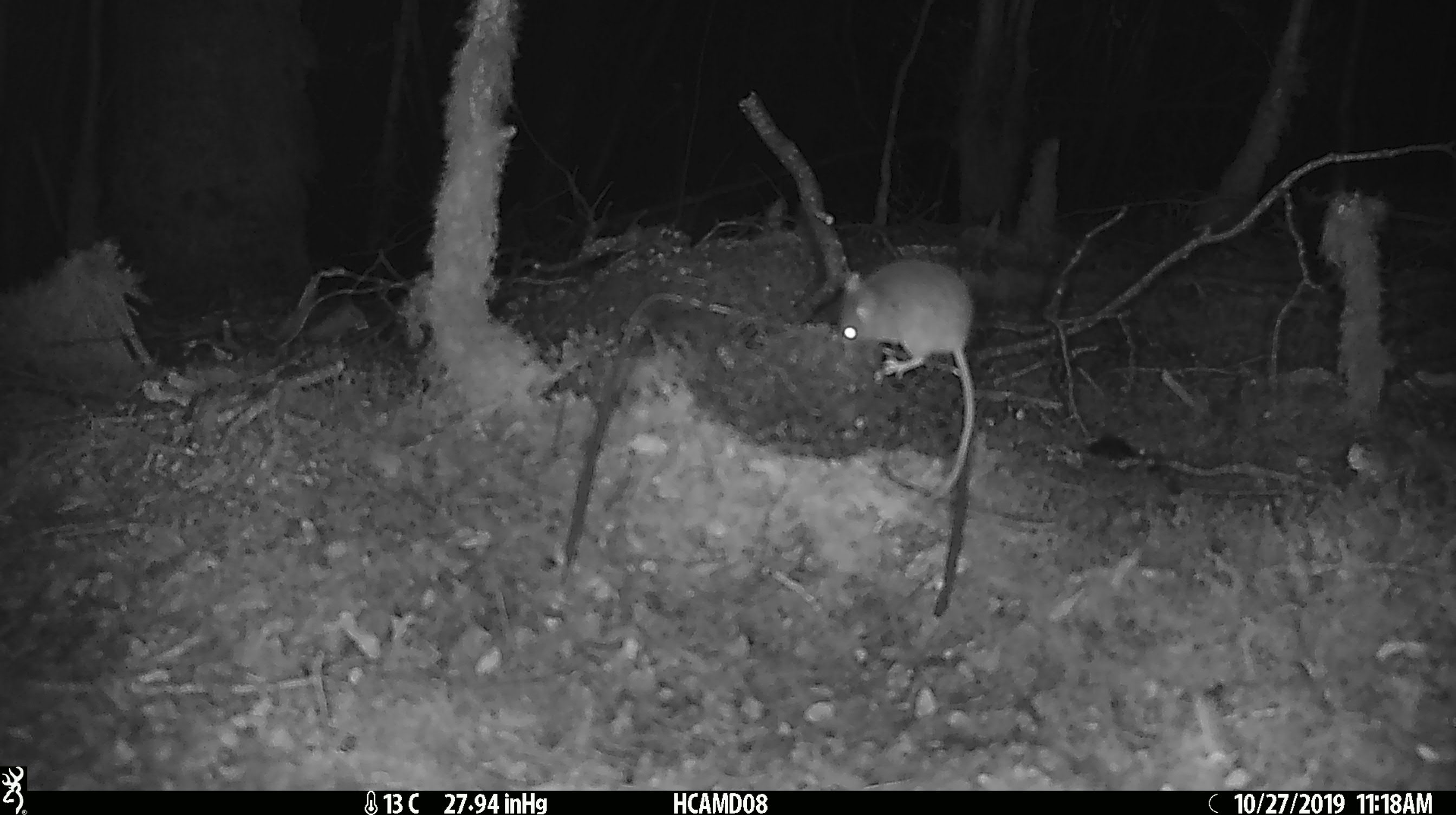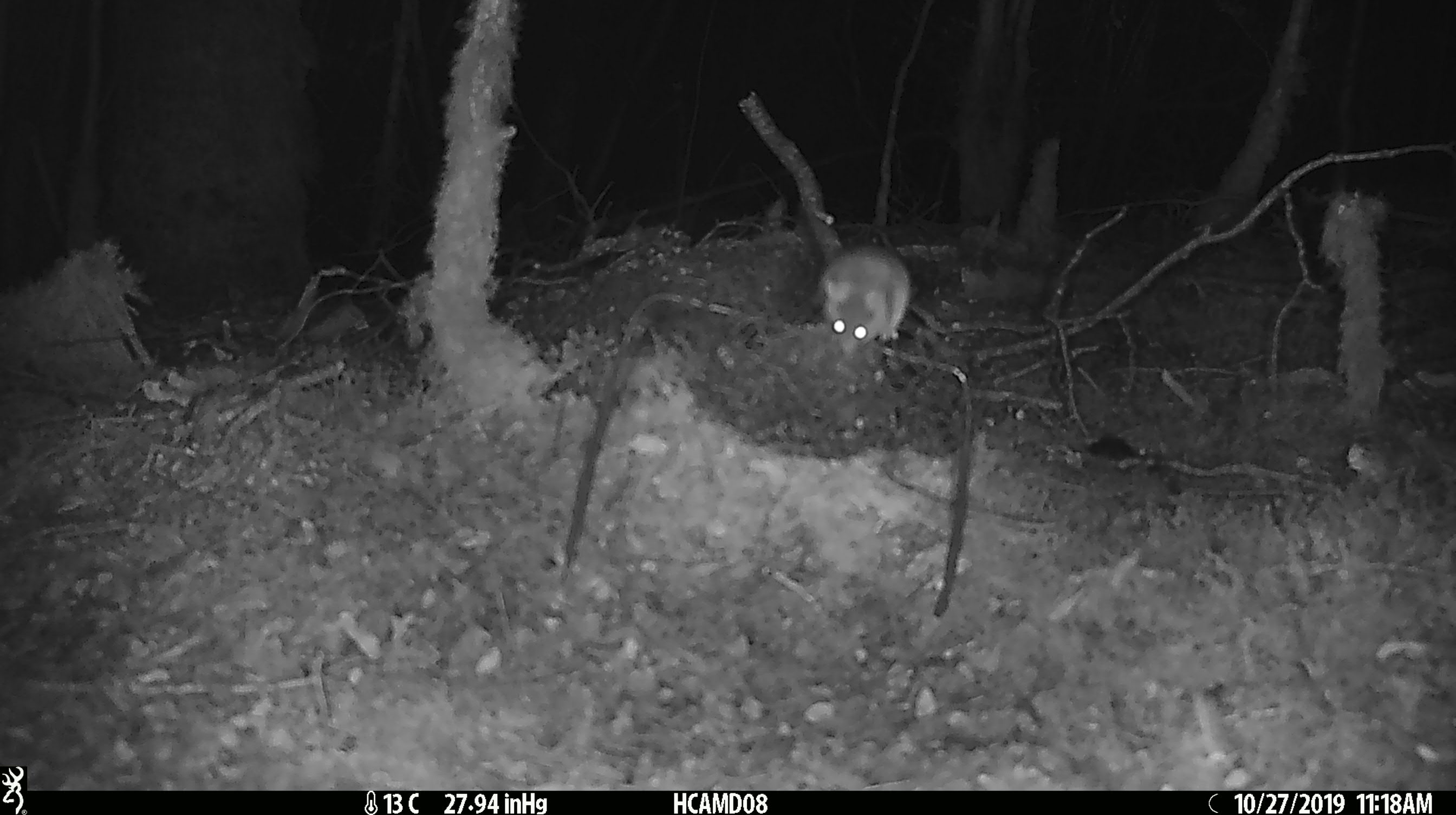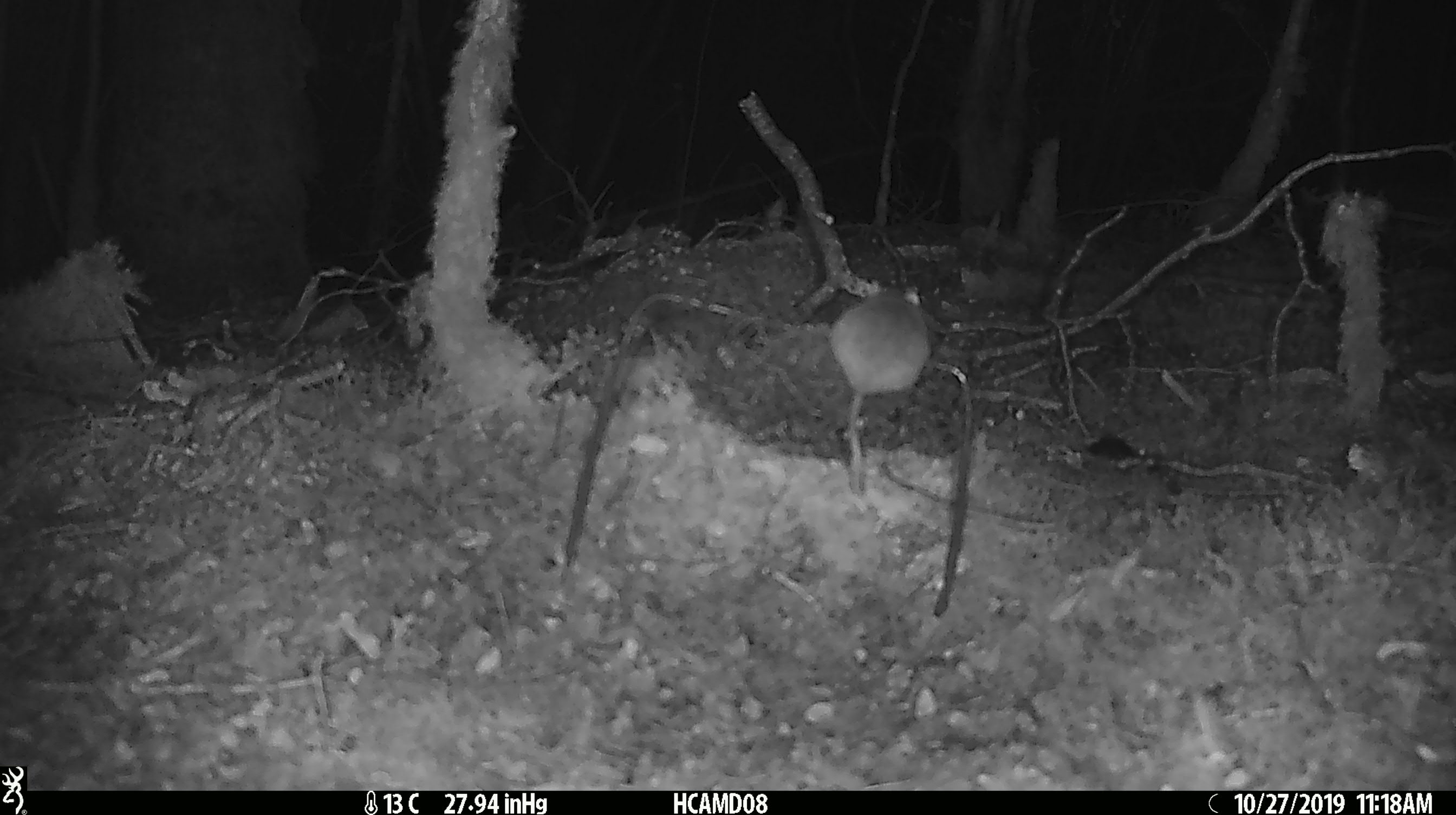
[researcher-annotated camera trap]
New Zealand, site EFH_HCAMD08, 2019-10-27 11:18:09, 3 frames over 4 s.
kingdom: Animalia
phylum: Chordata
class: Mammalia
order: Rodentia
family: Muridae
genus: Mus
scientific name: Mus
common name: mouse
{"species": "mouse (Mus)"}